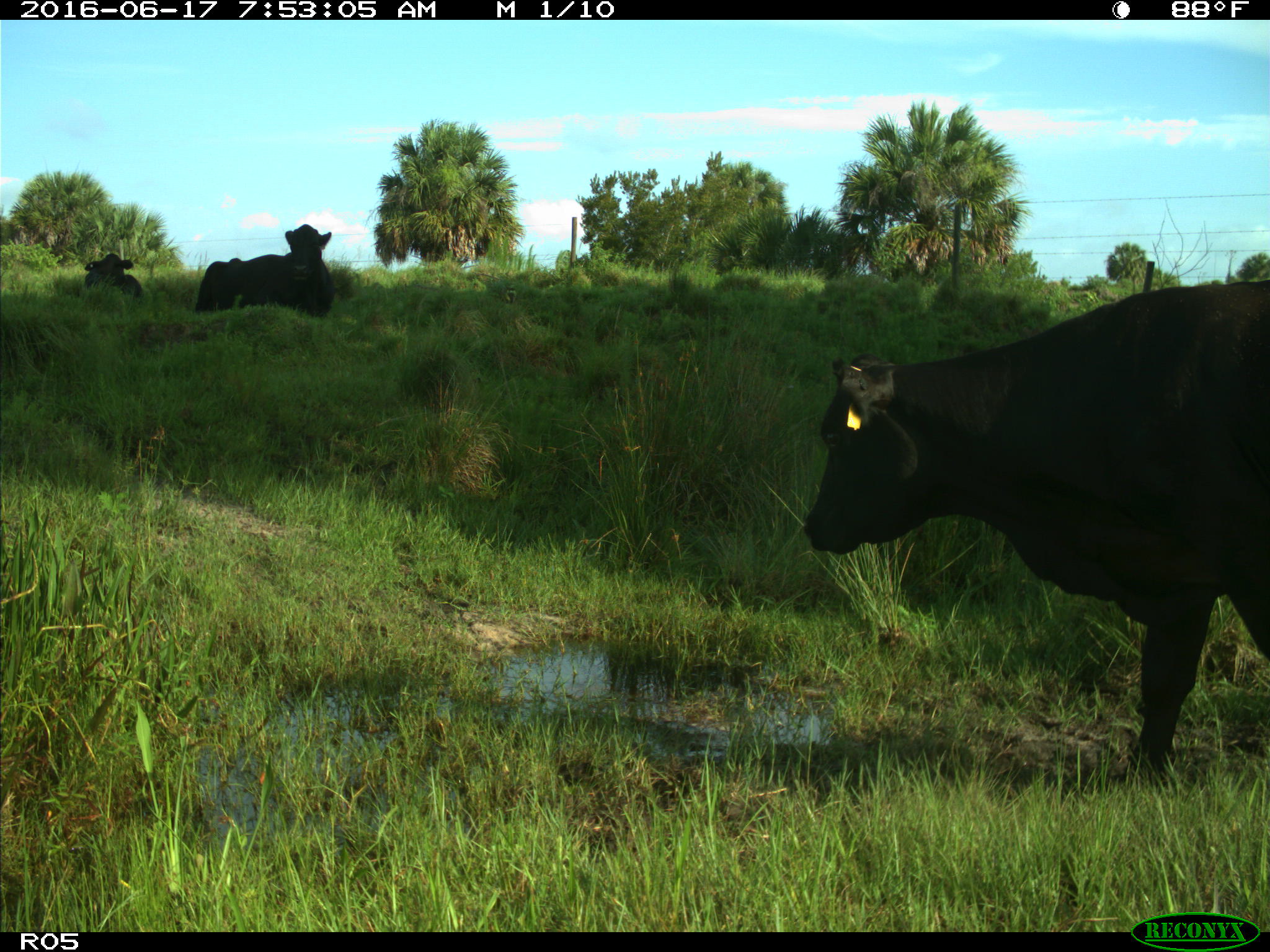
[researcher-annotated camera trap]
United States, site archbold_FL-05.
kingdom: Animalia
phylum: Chordata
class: Mammalia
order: Artiodactyla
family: Bovidae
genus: Bos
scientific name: Bos taurus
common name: domestic cow